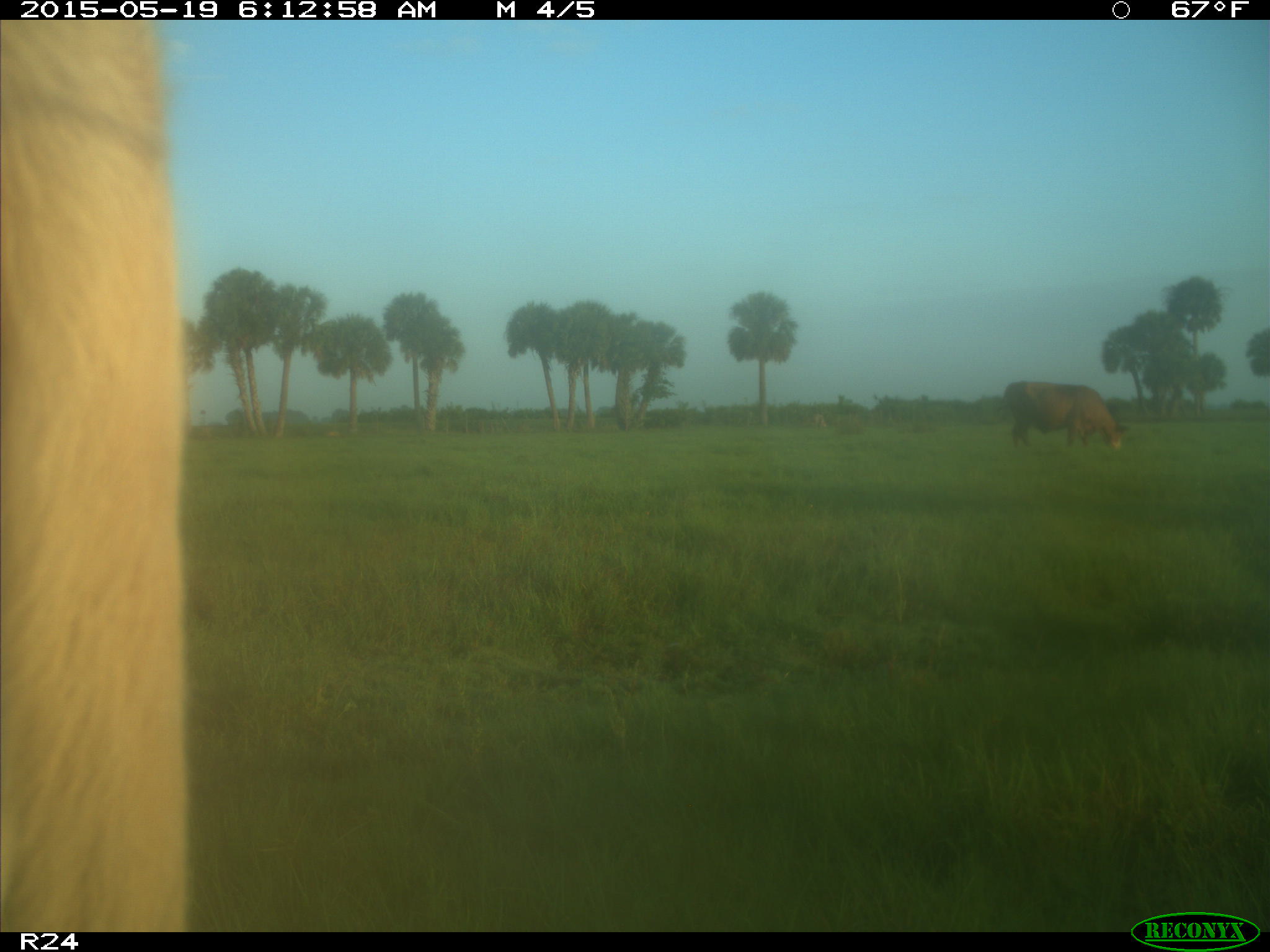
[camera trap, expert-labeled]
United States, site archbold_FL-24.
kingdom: Animalia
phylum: Chordata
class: Mammalia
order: Artiodactyla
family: Bovidae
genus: Bos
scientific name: Bos taurus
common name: domestic cow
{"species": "Bos taurus (domestic cow)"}